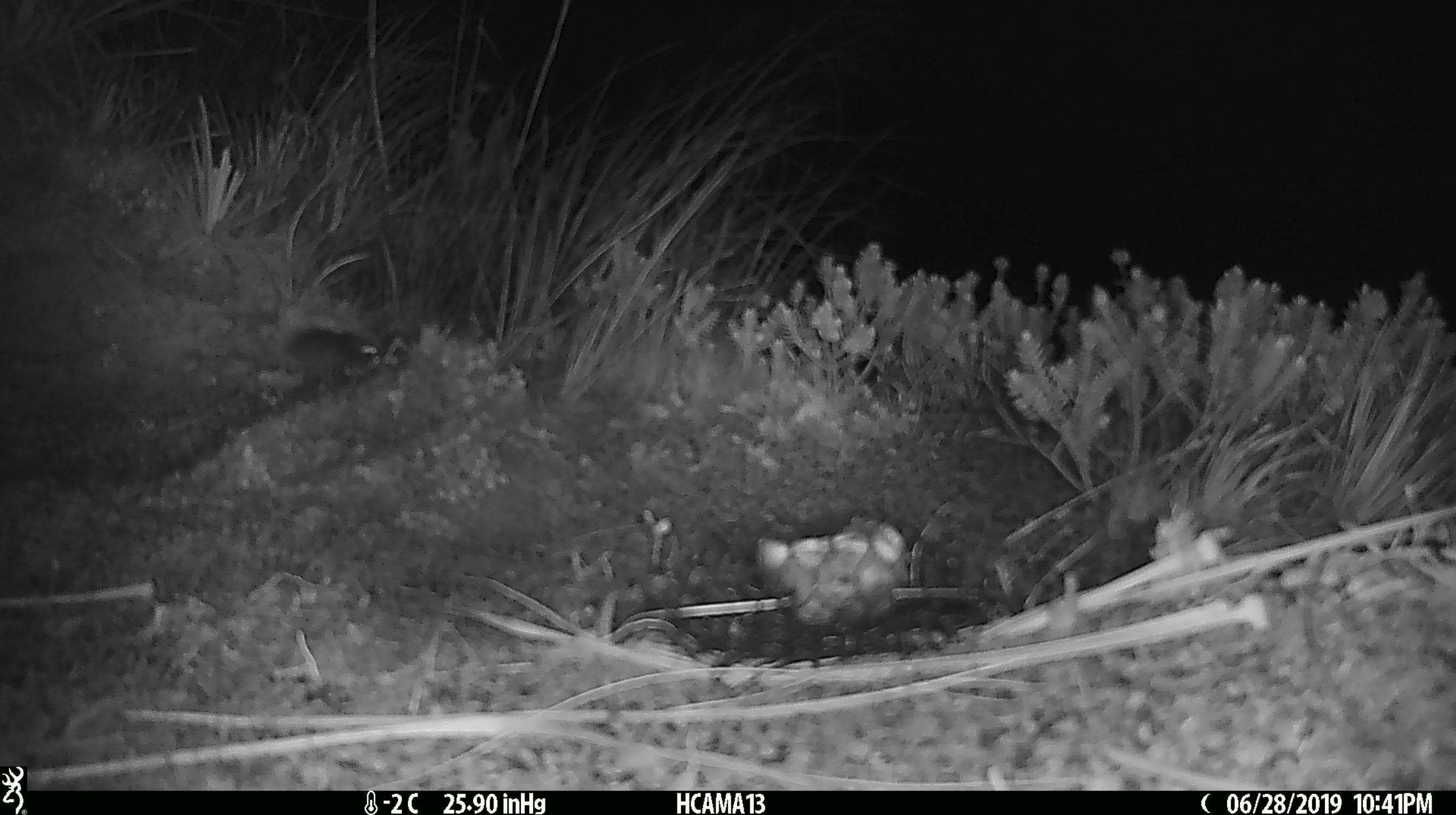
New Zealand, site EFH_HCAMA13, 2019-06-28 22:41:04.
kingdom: Animalia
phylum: Chordata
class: Mammalia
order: Rodentia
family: Muridae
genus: Mus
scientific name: Mus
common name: mouse